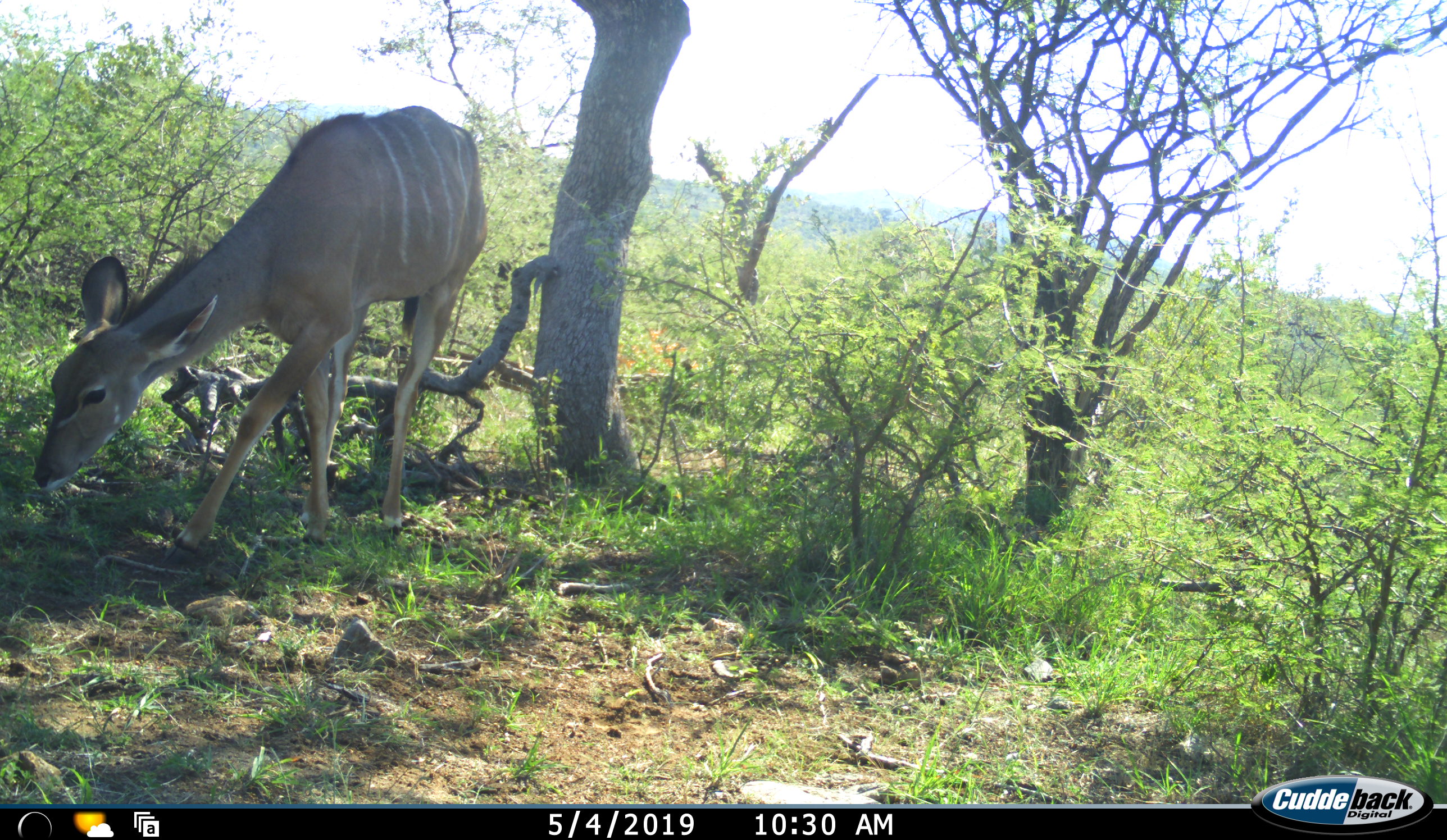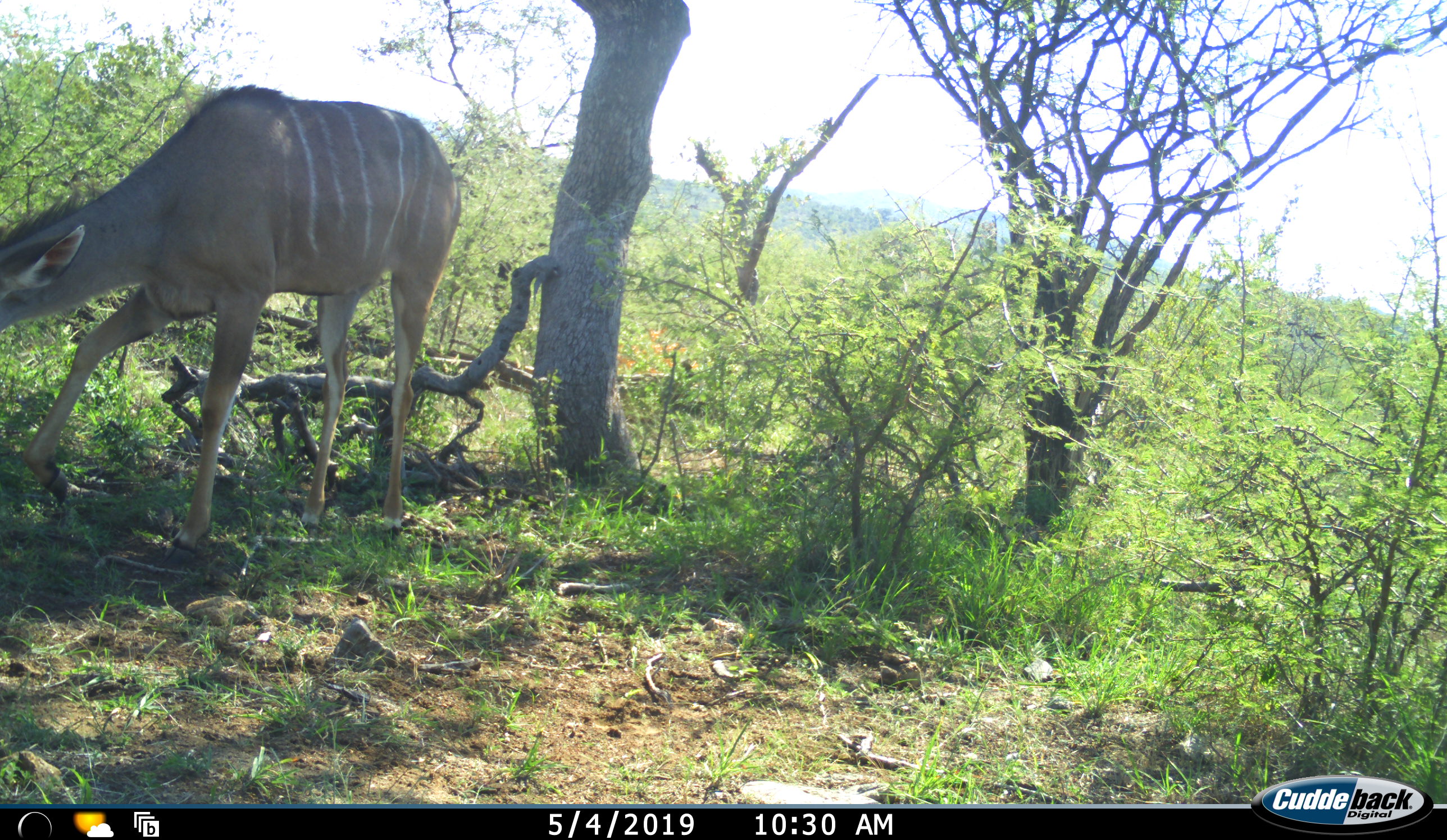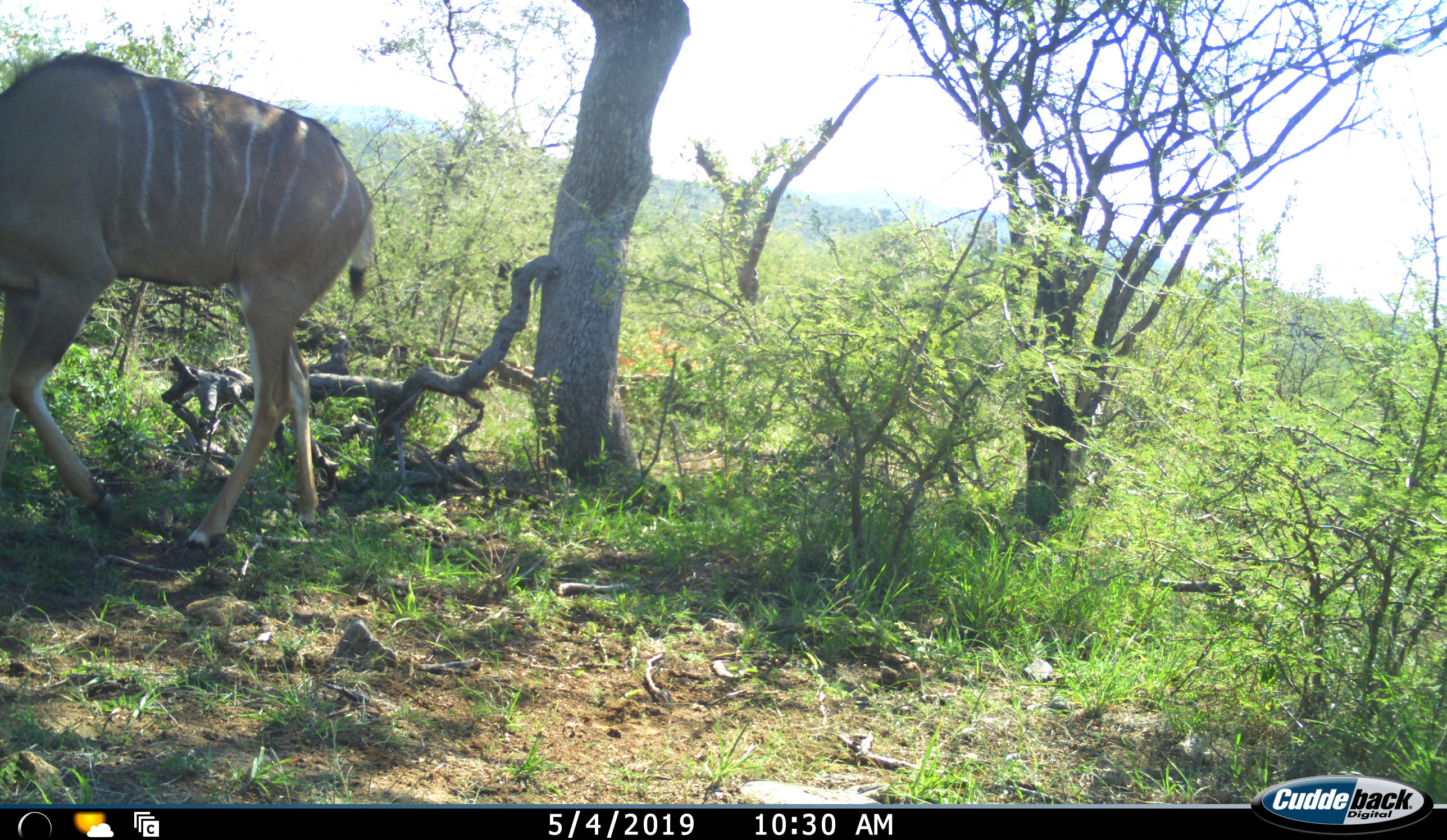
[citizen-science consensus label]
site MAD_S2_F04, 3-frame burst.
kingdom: Animalia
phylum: Chordata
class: Mammalia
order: Artiodactyla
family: Bovidae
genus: Tragelaphus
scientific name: Tragelaphus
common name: kudu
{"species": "kudu (Tragelaphus)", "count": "1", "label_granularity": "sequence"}